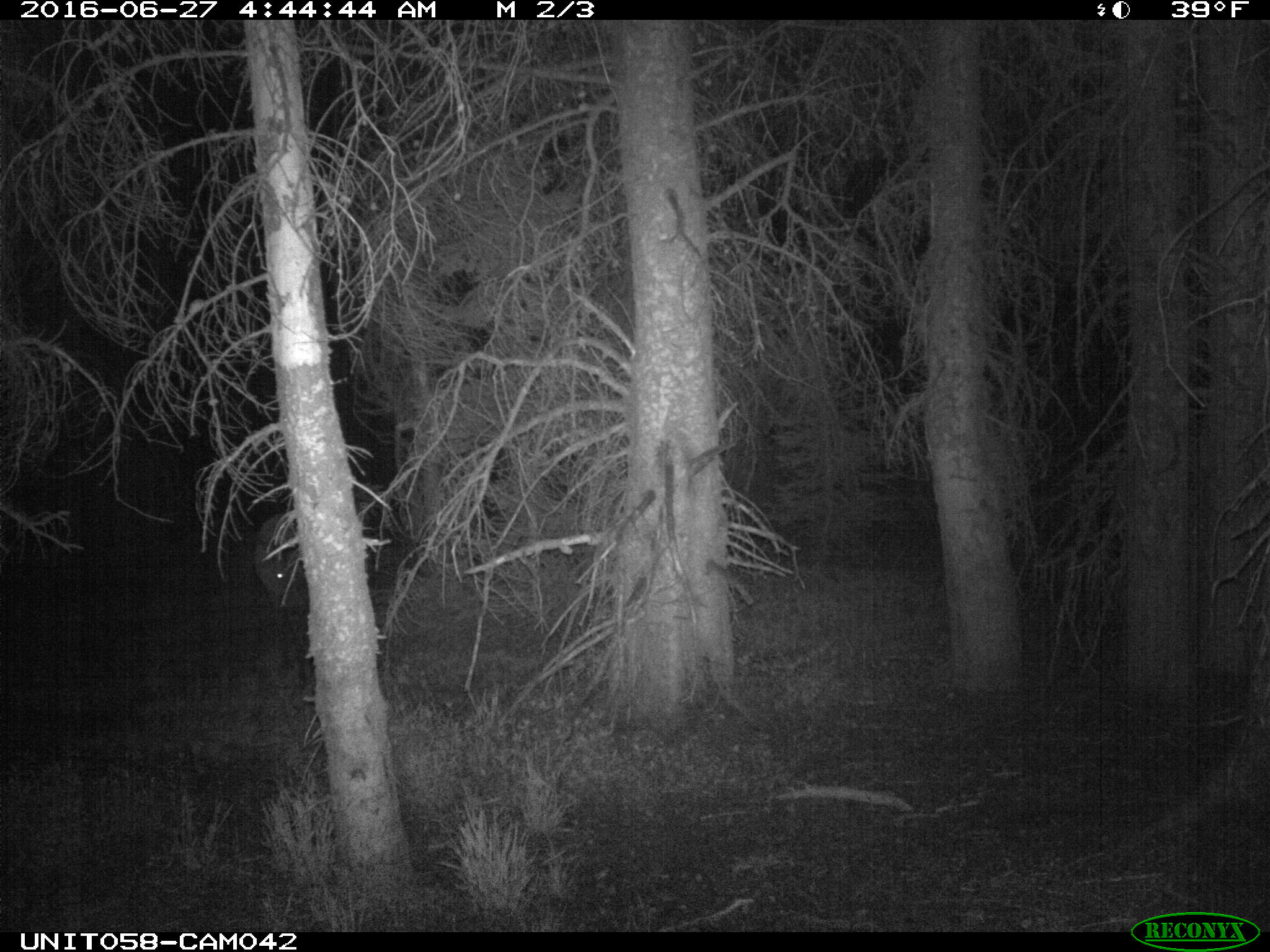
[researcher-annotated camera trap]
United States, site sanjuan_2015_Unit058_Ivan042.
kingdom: Animalia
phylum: Chordata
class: Mammalia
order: Artiodactyla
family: Cervidae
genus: Cervus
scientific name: Cervus elaphus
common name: red deer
Cervus elaphus (red deer).